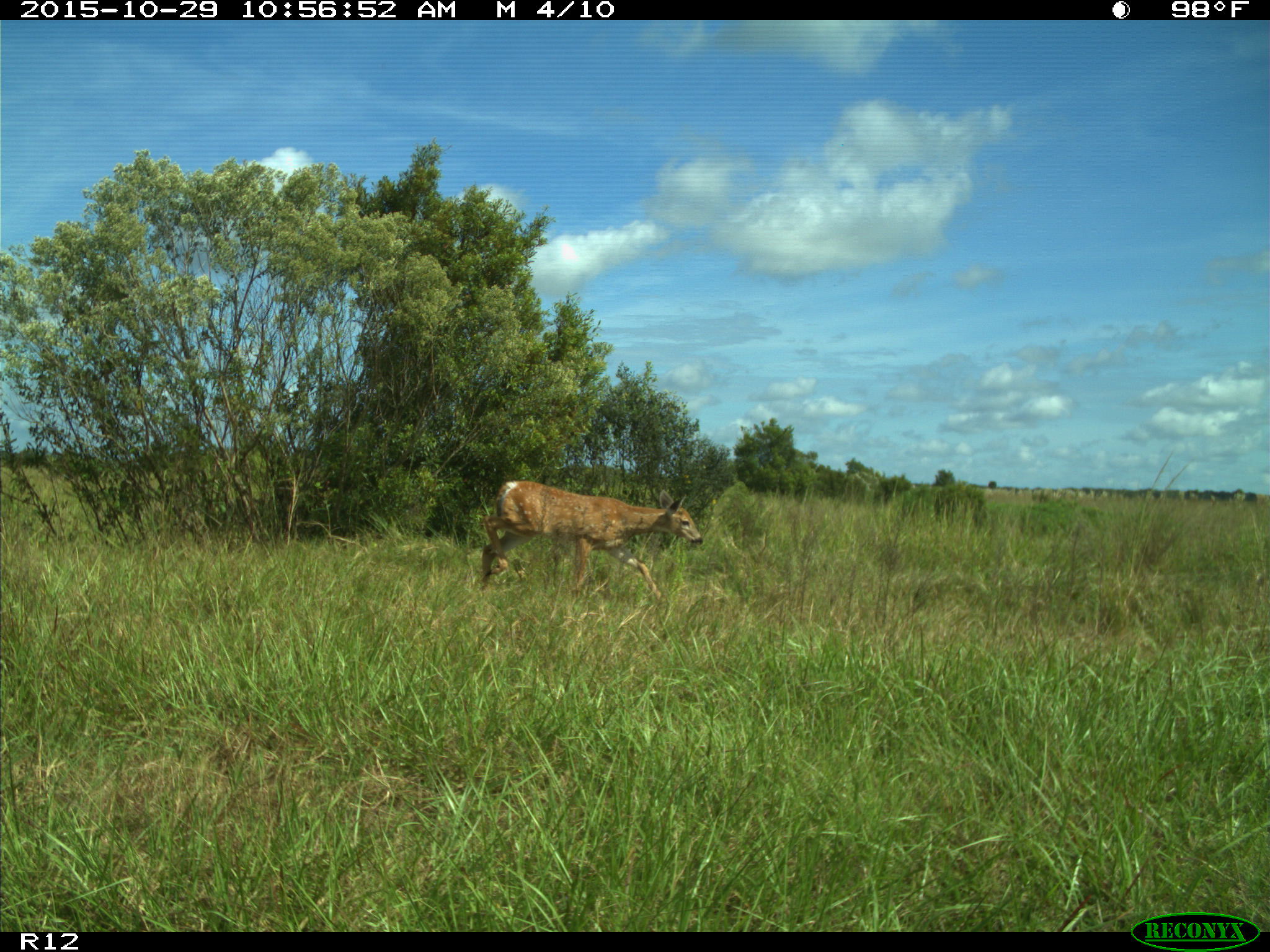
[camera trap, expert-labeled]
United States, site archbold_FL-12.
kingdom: Animalia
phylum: Chordata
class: Mammalia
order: Artiodactyla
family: Cervidae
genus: Odocoileus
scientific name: Odocoileus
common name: deer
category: unidentified deer